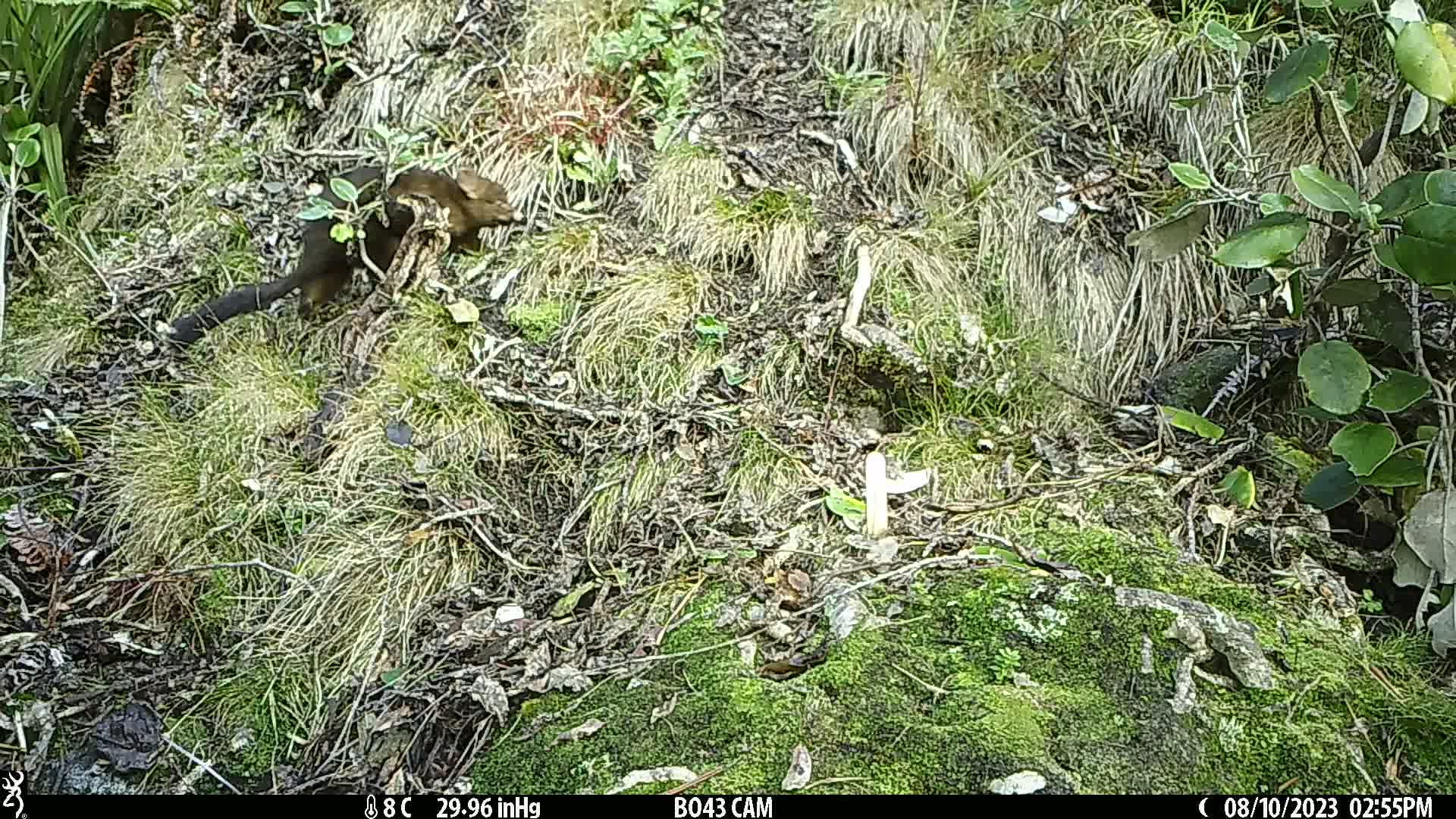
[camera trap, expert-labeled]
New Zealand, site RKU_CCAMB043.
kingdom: Animalia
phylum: Chordata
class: Mammalia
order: Diprotodontia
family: Phalangeridae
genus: Trichosurus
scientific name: Trichosurus vulpecula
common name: common brushtail possum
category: possum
Possum (common brushtail possum) (Trichosurus vulpecula).